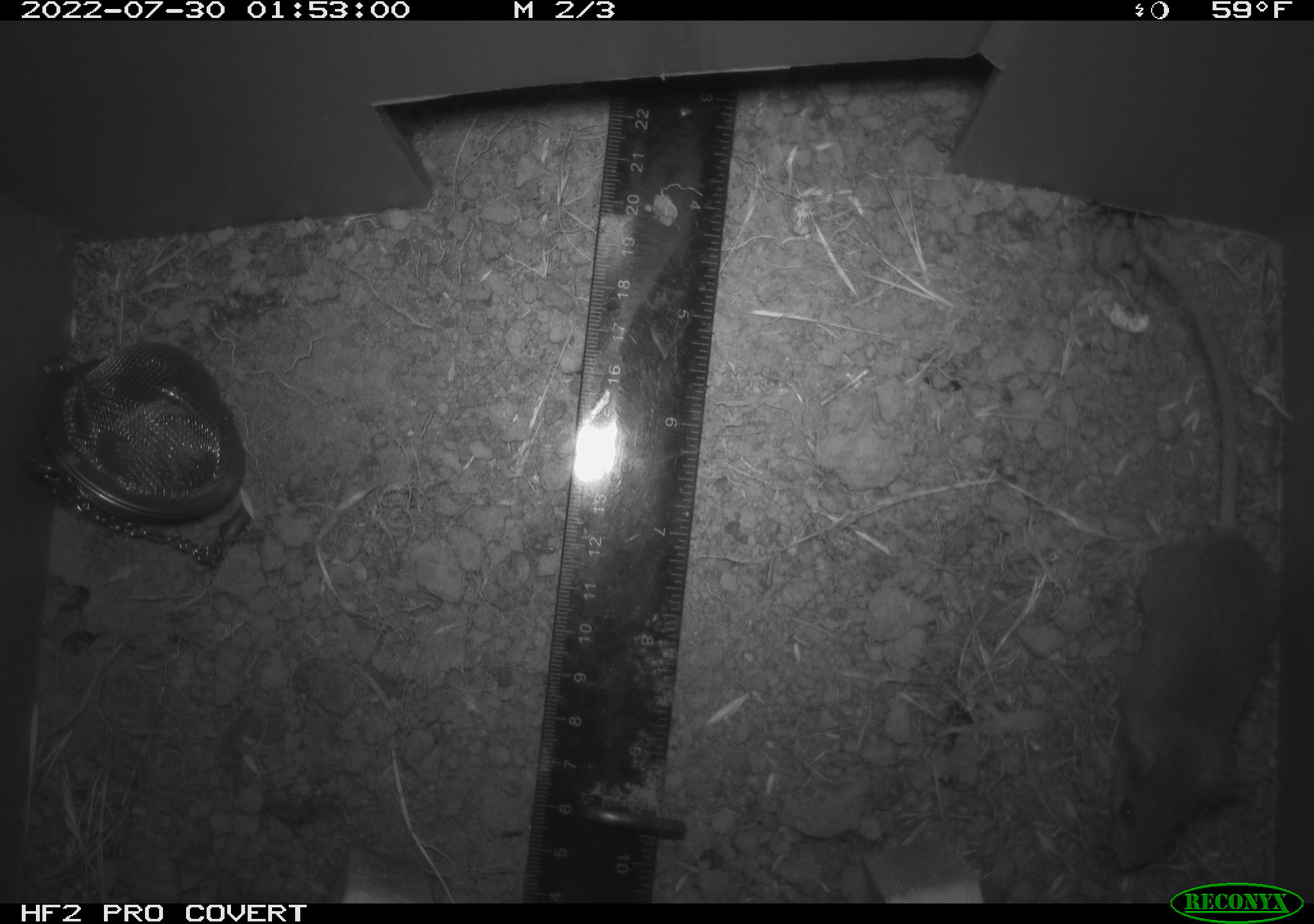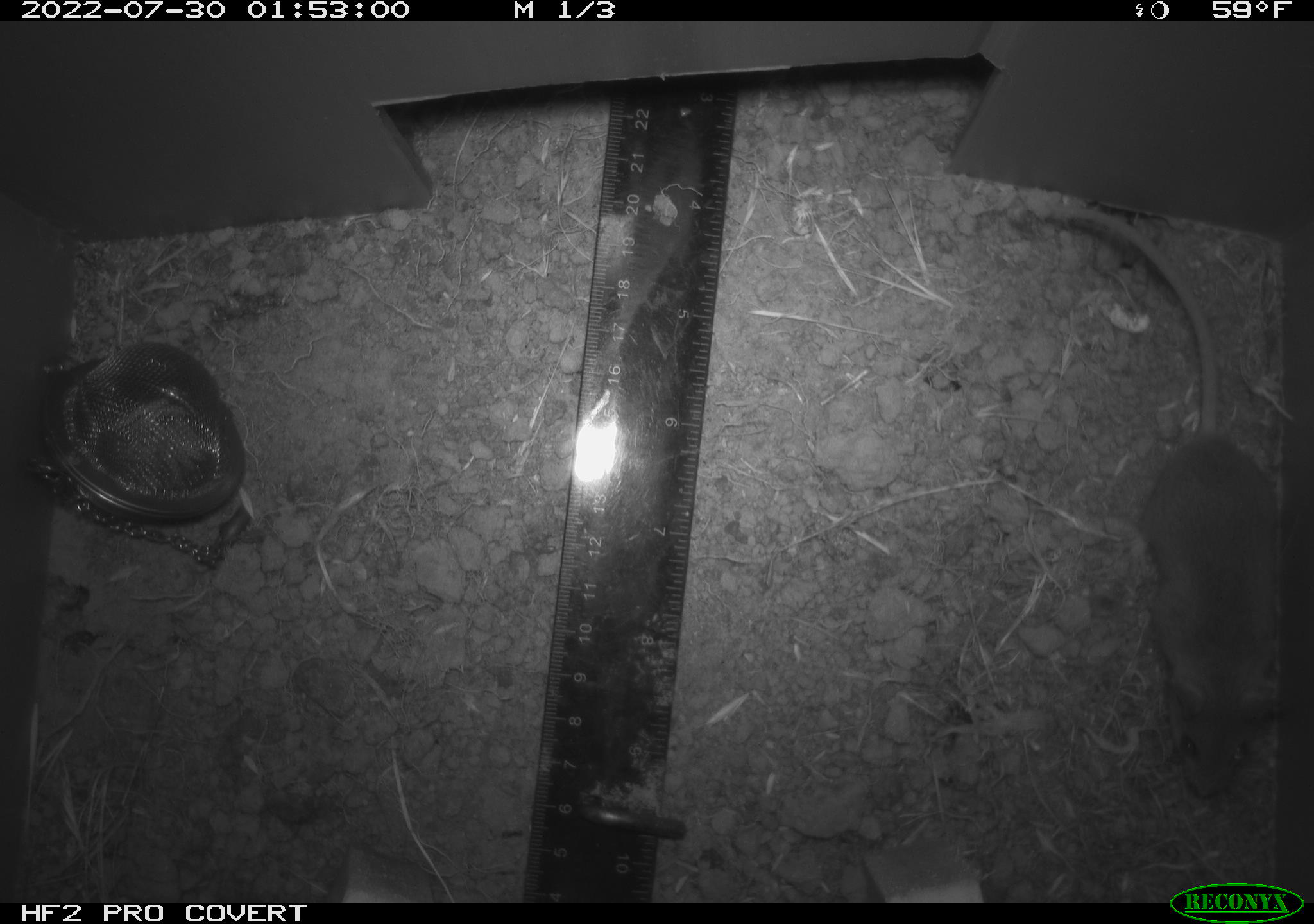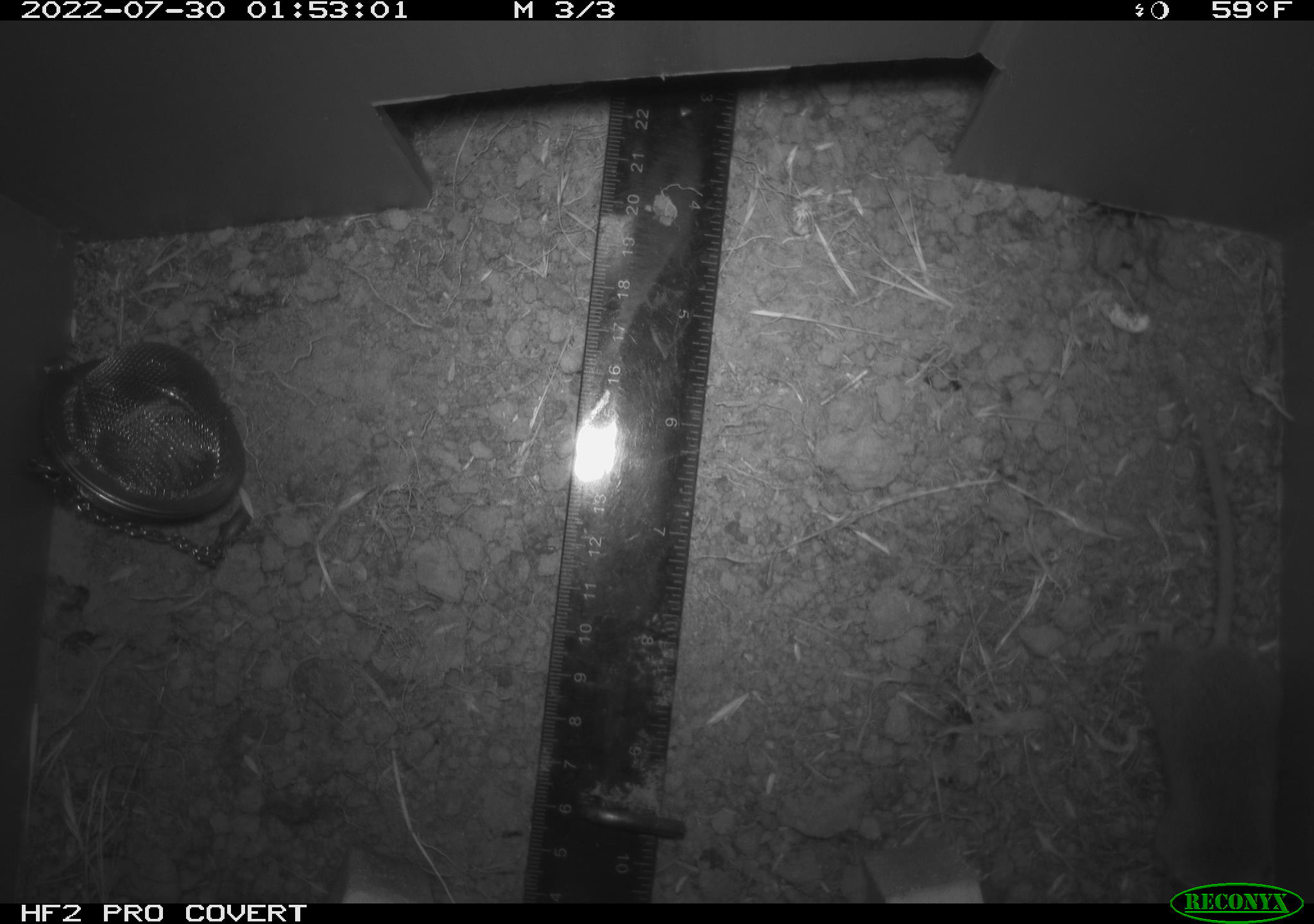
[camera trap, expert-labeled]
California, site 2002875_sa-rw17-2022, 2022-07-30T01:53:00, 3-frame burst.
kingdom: Animalia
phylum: Chordata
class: Mammalia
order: Rodentia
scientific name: Rodentia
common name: mouse species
Mouse species (Rodentia).